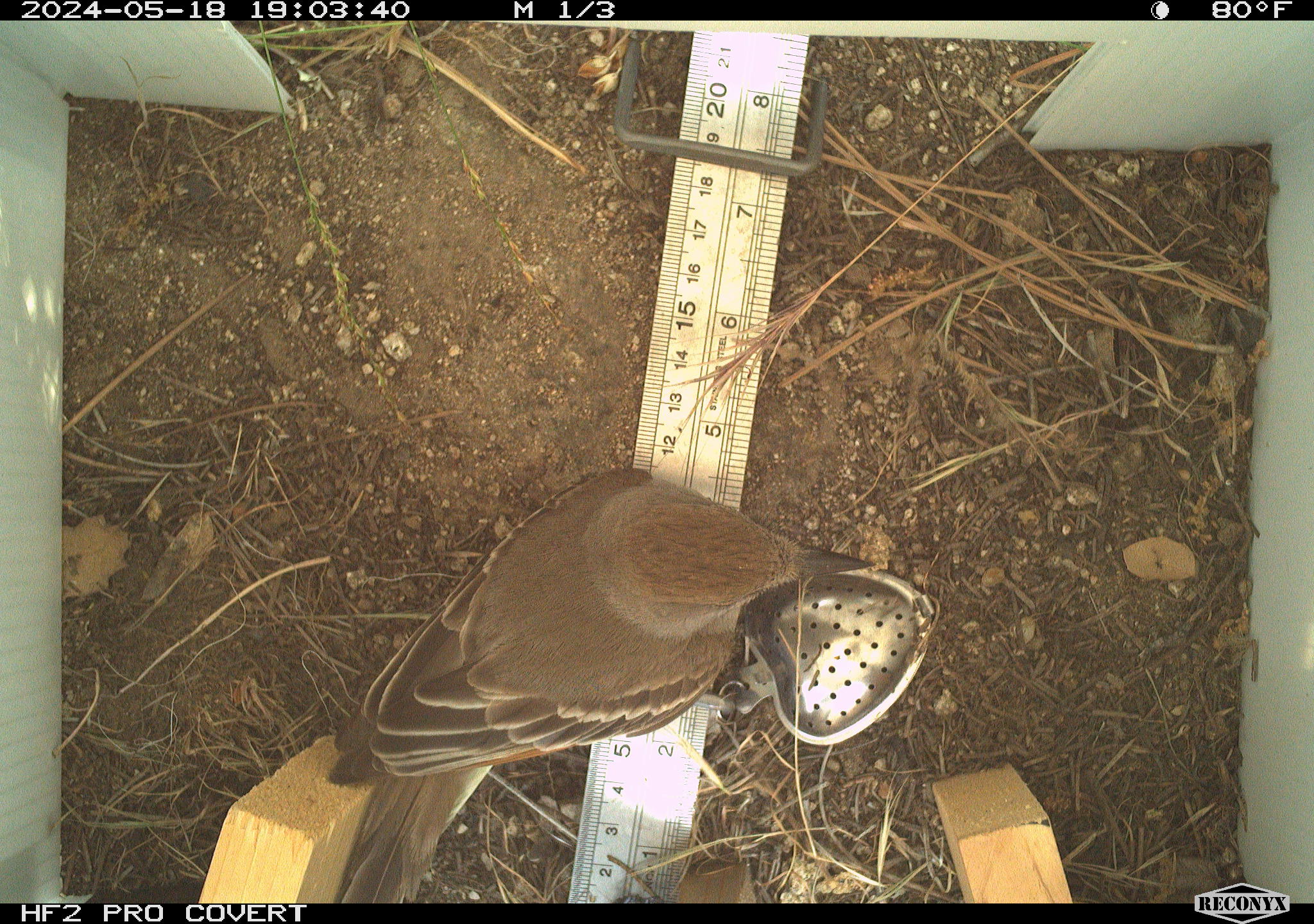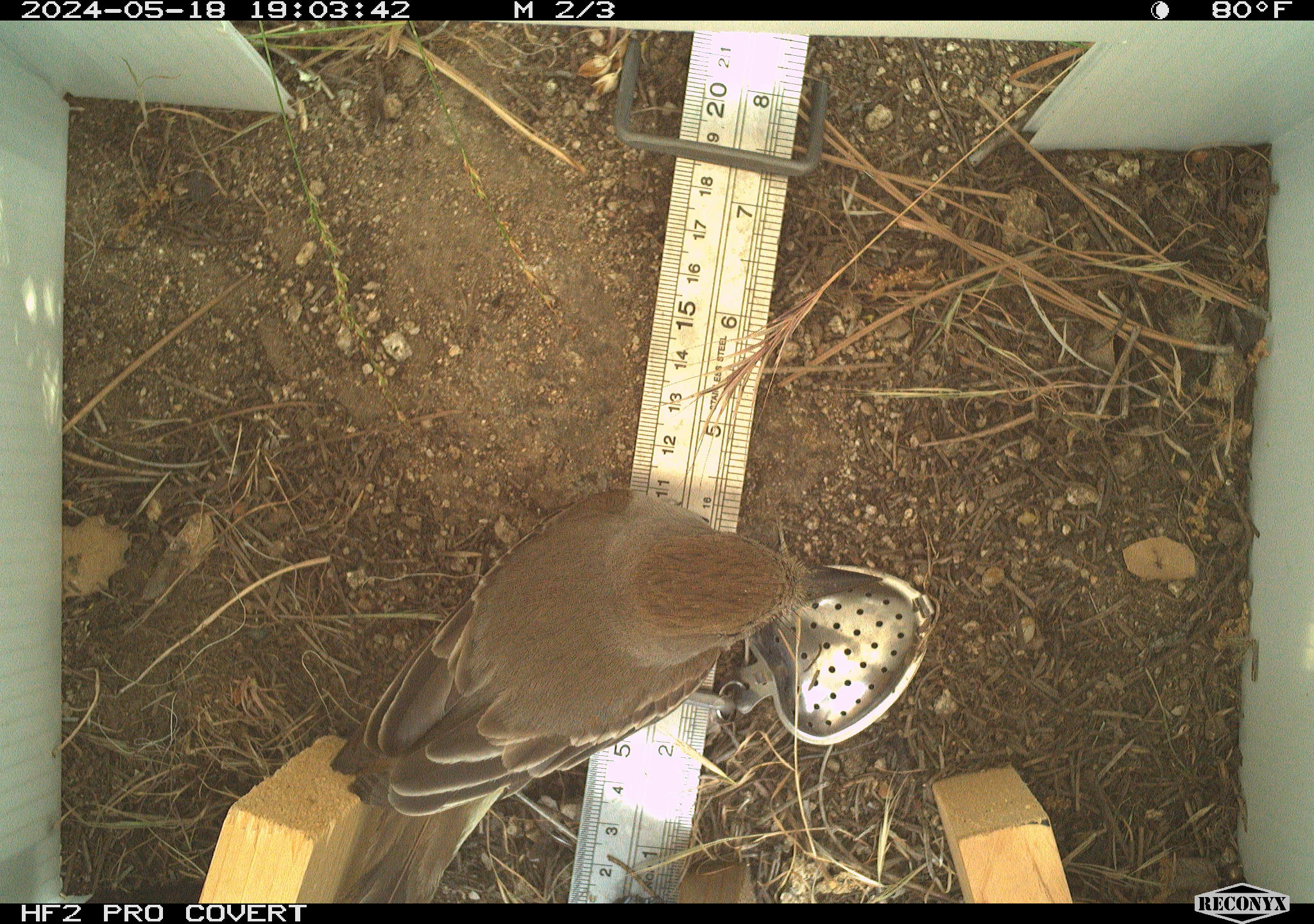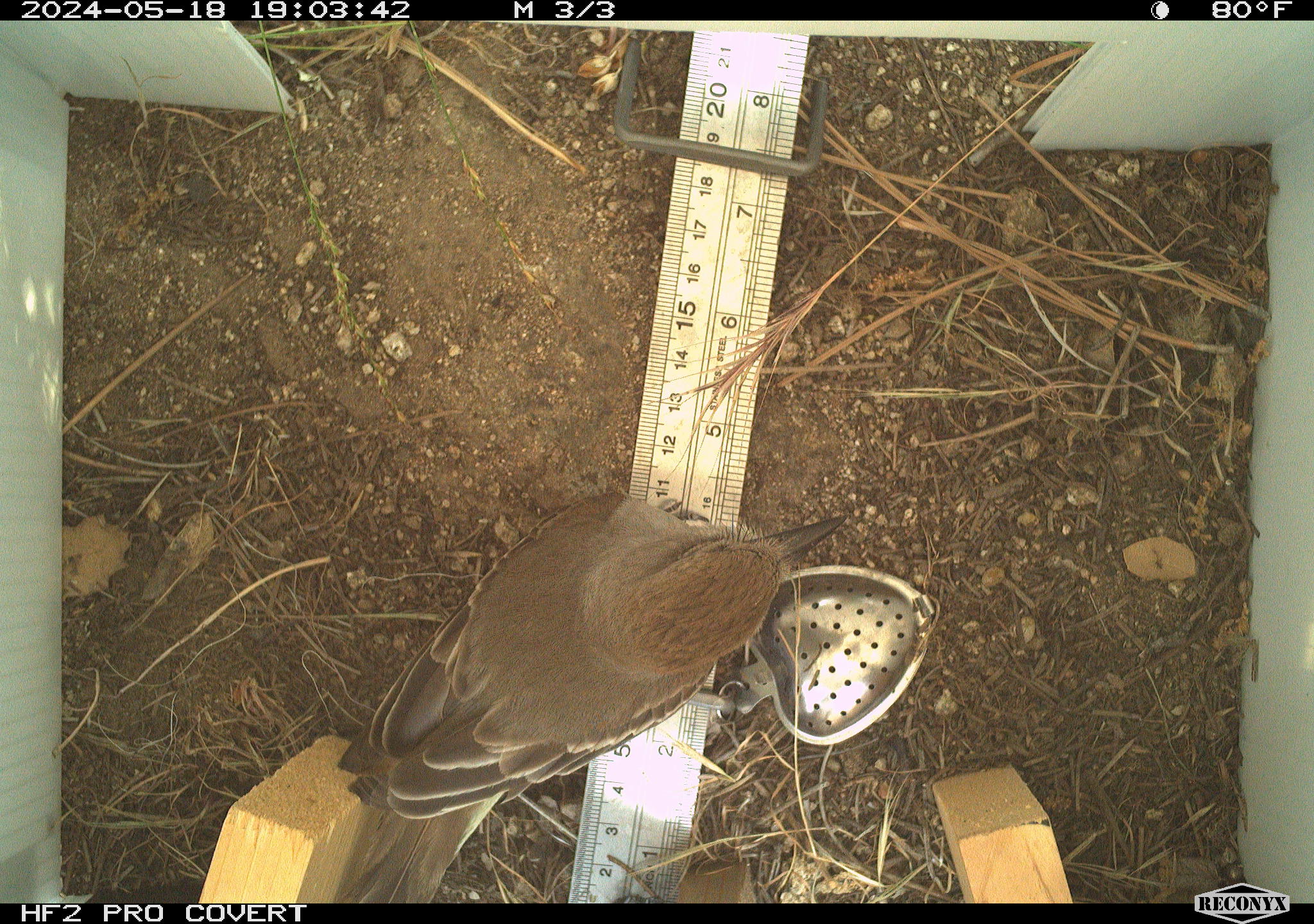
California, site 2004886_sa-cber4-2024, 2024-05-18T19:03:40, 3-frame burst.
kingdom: Animalia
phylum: Chordata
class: Aves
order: Passeriformes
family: Tyrannidae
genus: Myiarchus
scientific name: Myiarchus cinerascens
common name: ash-throated flycatcher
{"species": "ash-throated flycatcher (Myiarchus cinerascens)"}